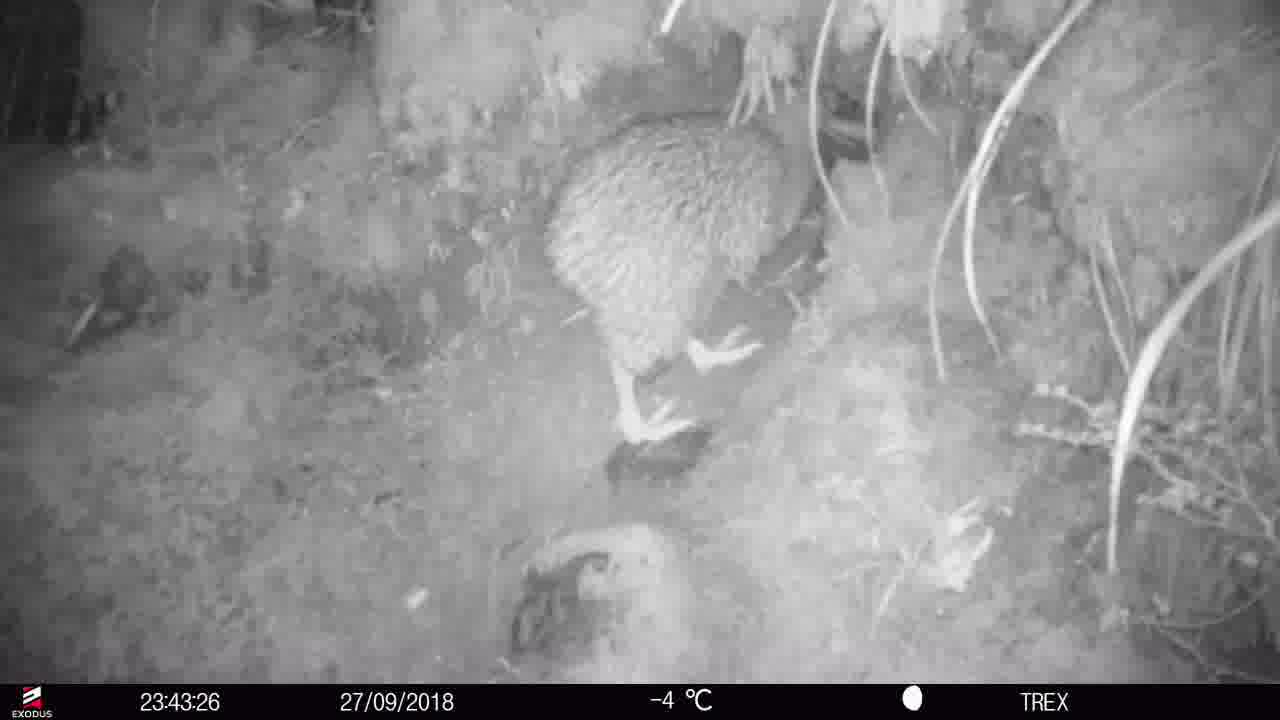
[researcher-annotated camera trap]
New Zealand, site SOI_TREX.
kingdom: Animalia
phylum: Chordata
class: Aves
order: Apterygiformes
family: Apterygidae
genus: Apteryx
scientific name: Apteryx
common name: kiwi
Kiwi (Apteryx).